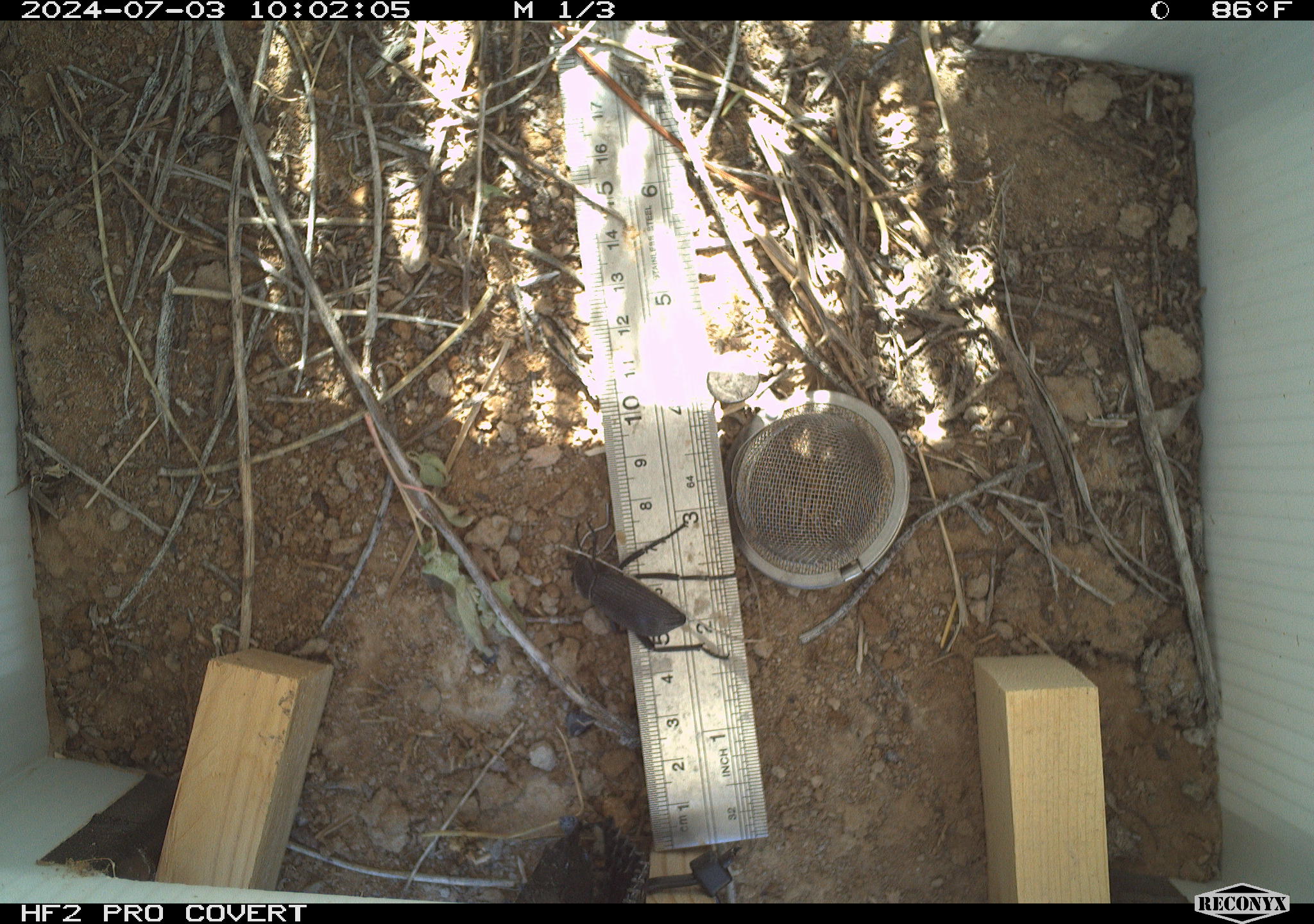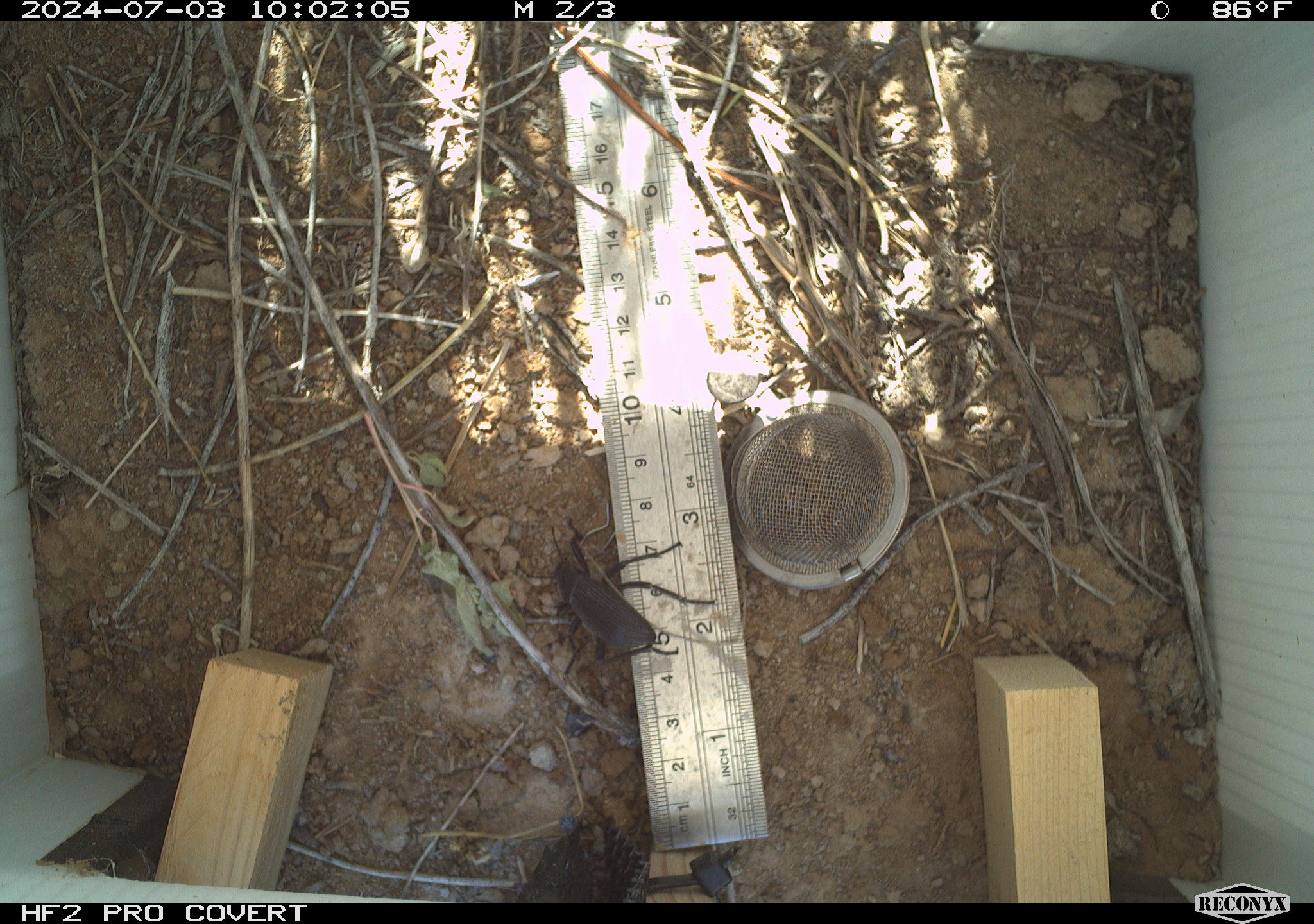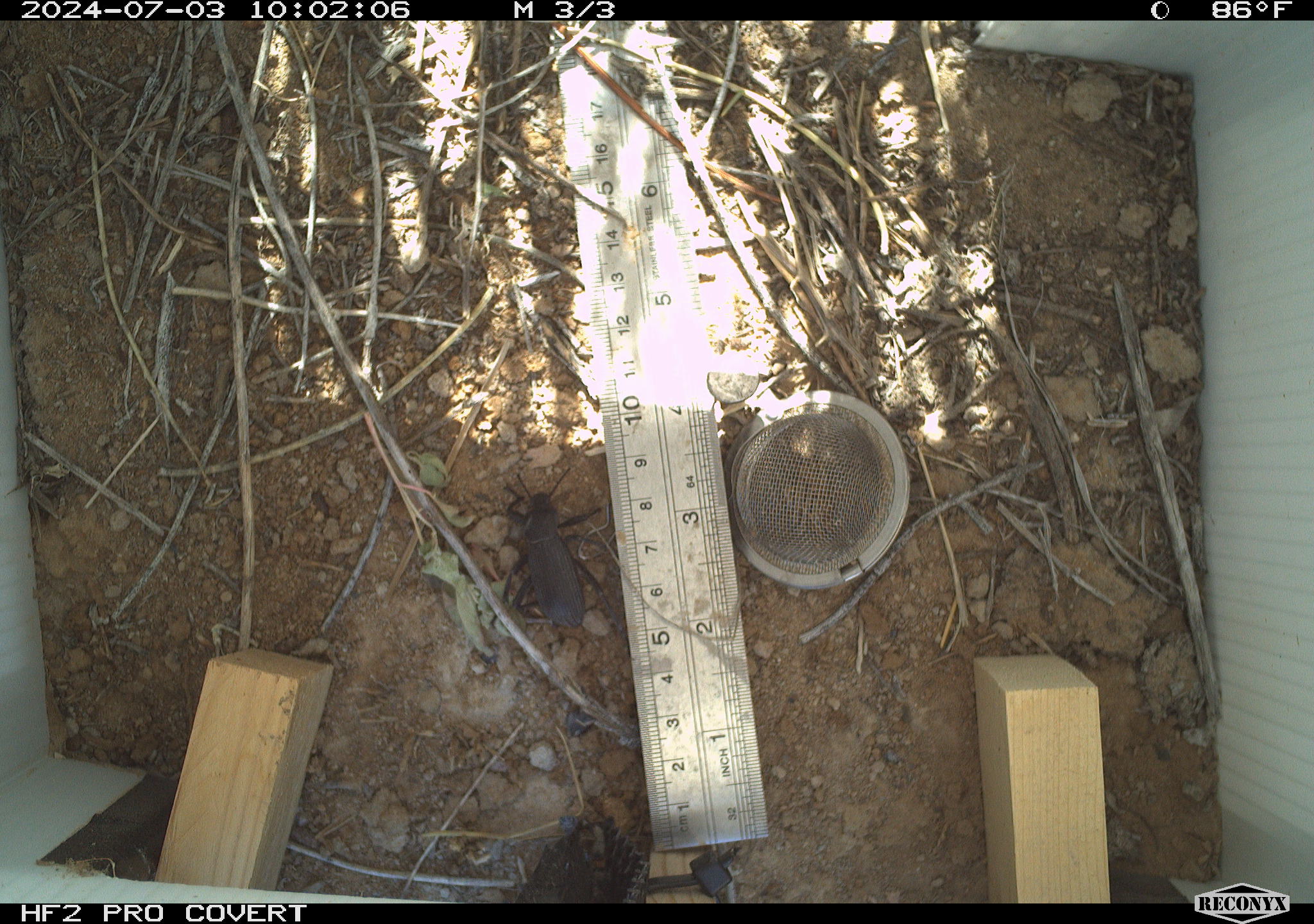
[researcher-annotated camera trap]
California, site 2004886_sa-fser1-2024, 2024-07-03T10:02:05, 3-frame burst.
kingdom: Animalia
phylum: Arthropoda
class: Insecta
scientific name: Insecta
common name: insect